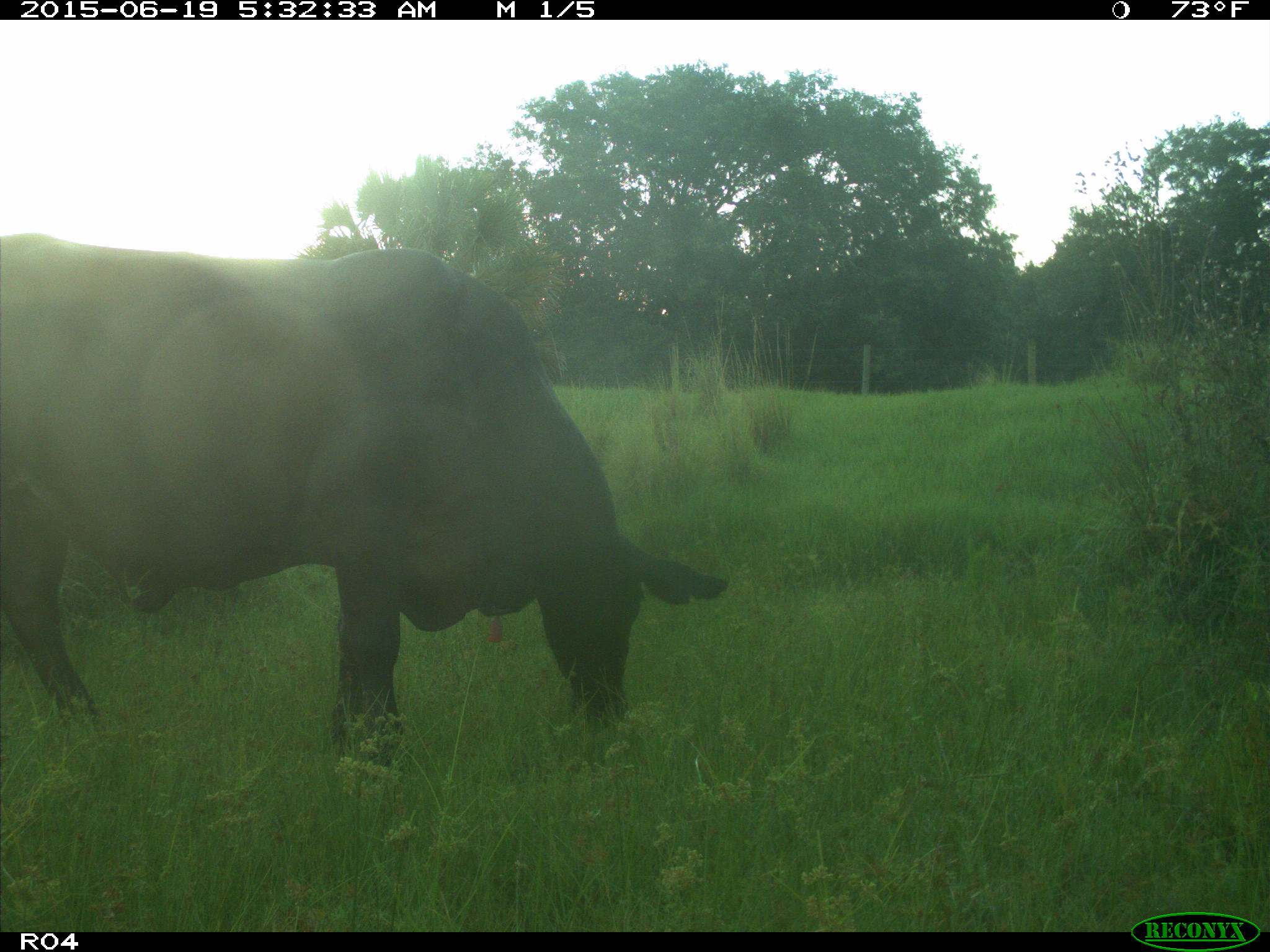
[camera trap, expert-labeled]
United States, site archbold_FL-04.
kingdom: Animalia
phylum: Chordata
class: Mammalia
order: Artiodactyla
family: Bovidae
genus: Bos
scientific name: Bos taurus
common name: domestic cow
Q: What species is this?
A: Bos taurus (domestic cow).